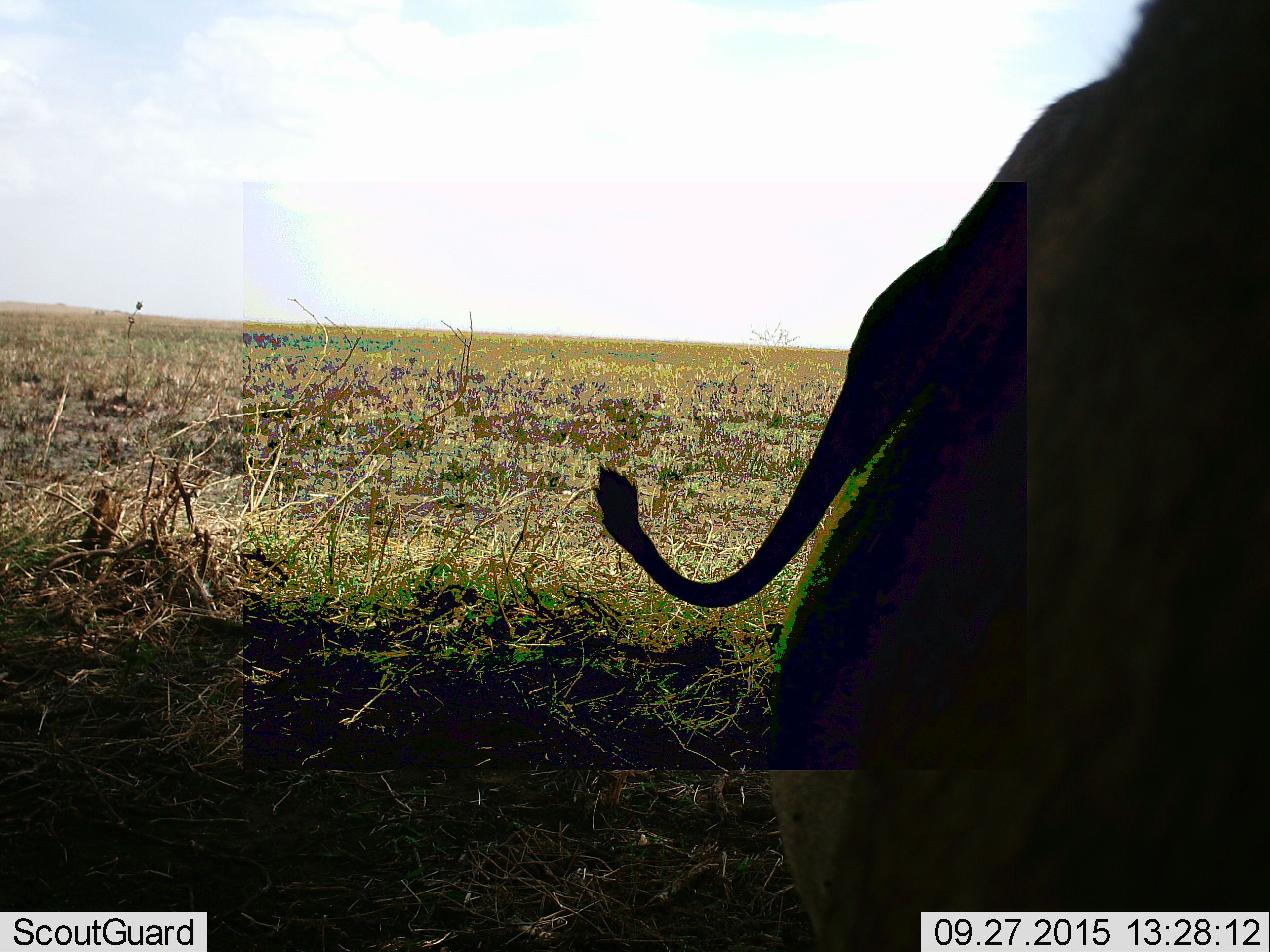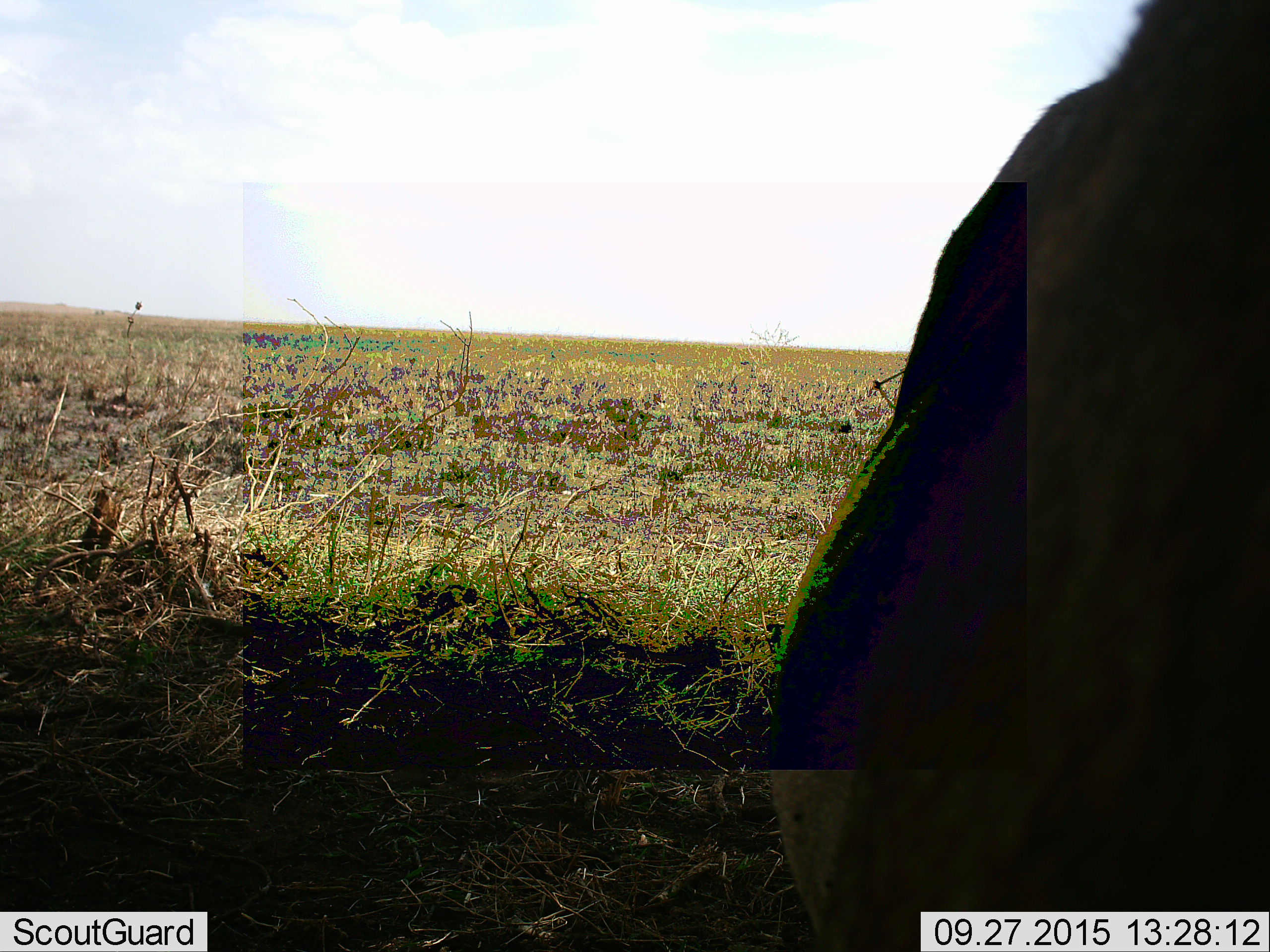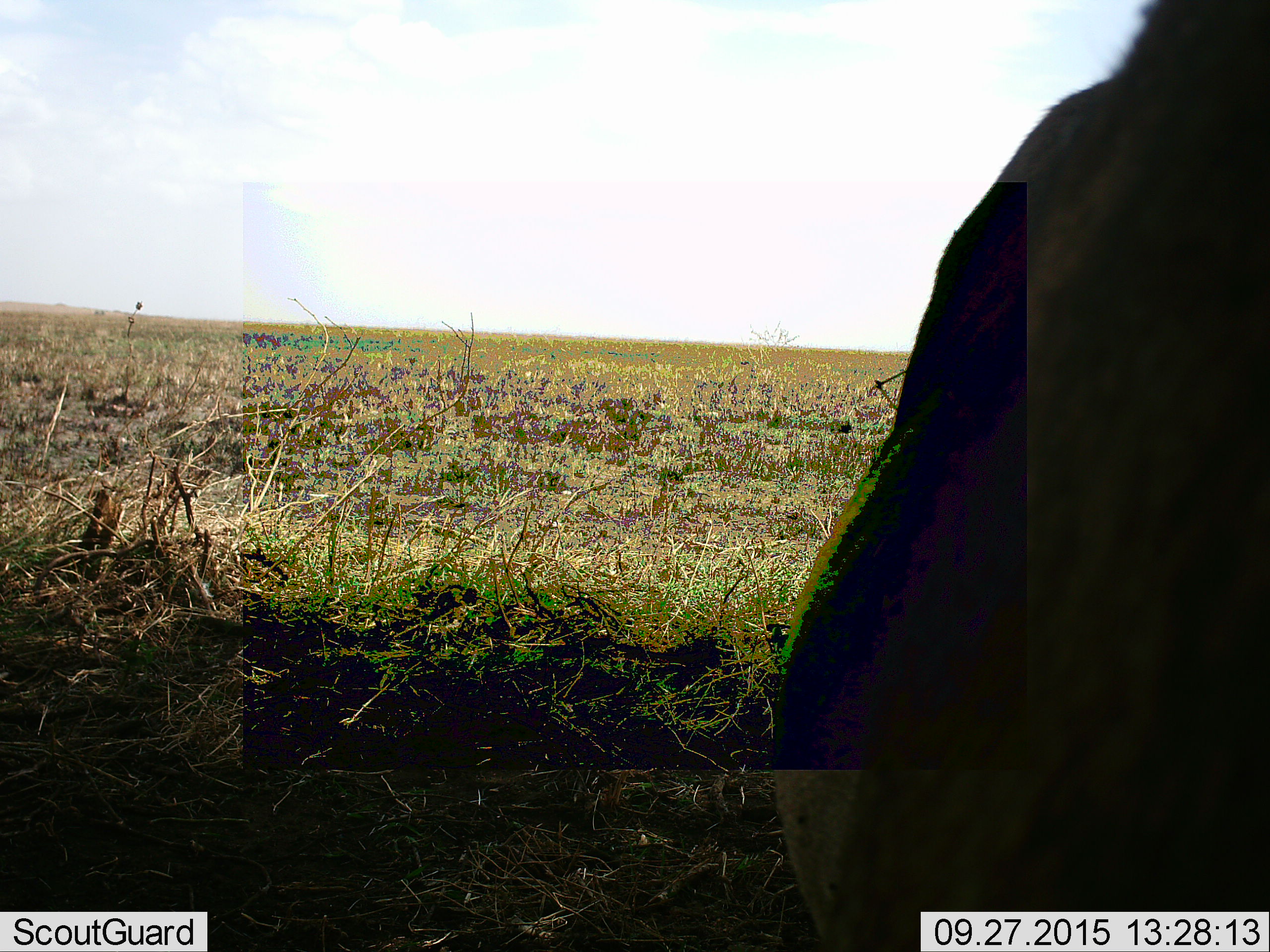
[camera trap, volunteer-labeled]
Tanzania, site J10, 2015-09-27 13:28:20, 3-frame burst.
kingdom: Animalia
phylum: Chordata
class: Mammalia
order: Artiodactyla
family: Suidae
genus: Phacochoerus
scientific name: Phacochoerus africanus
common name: warthog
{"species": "warthog (Phacochoerus africanus)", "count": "1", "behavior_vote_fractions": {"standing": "100%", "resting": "0%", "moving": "0%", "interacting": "0%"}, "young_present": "0%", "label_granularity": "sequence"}